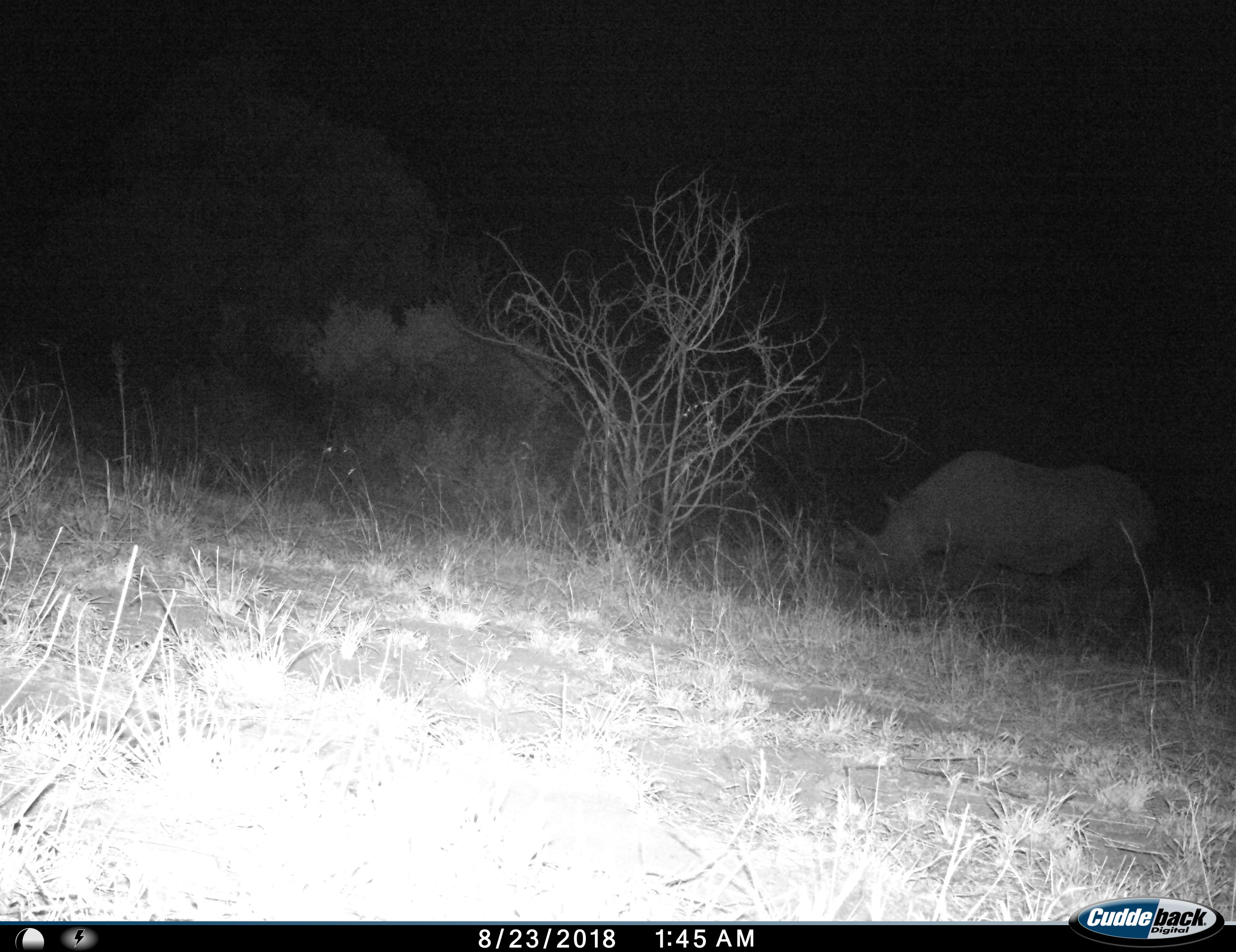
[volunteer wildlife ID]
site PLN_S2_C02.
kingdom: Animalia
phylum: Chordata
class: Mammalia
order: Perissodactyla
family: Rhinocerotidae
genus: Ceratotherium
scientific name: Ceratotherium simum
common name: white rhinoceros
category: rhinoceroswhite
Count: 1.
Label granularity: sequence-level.